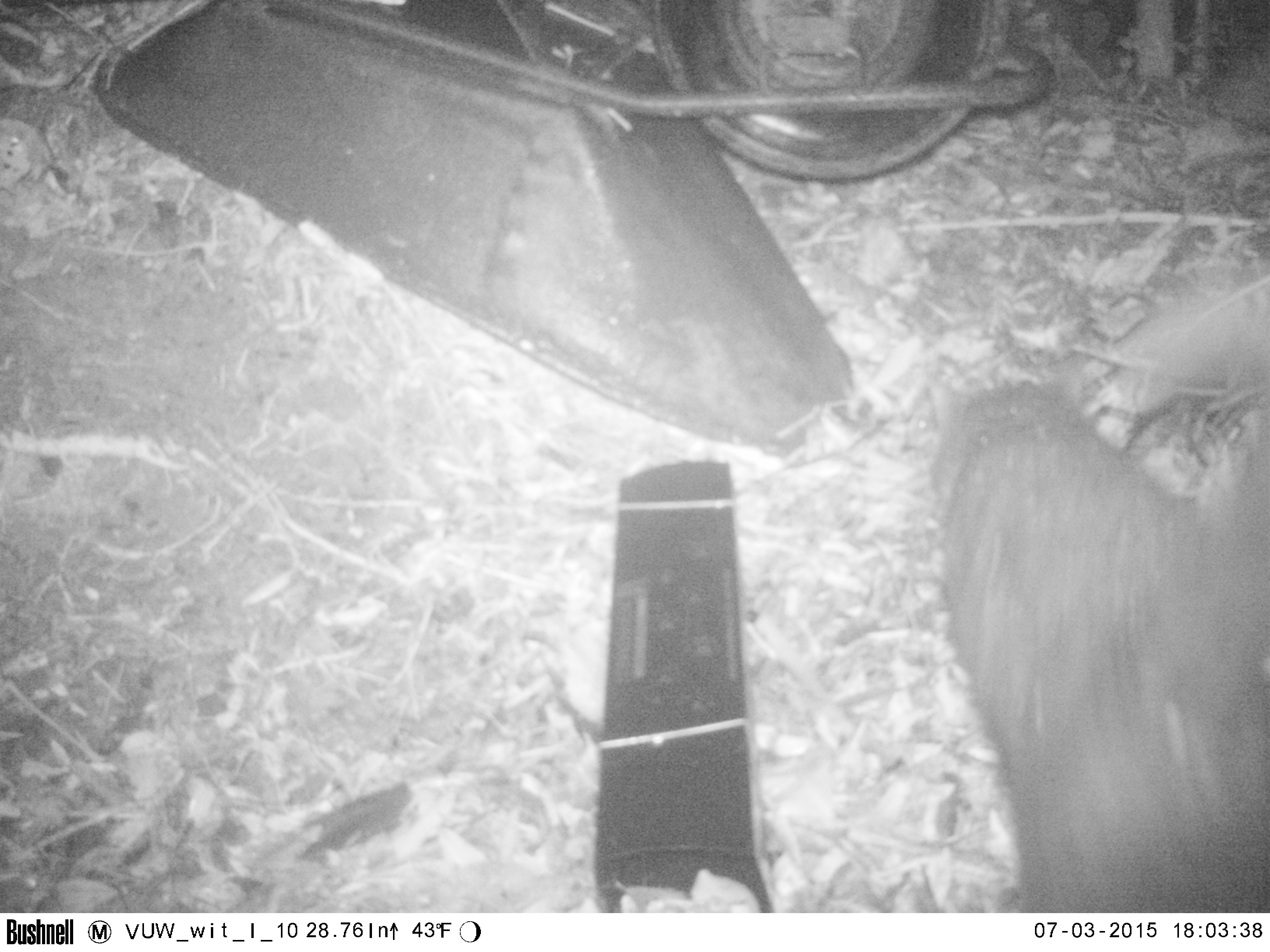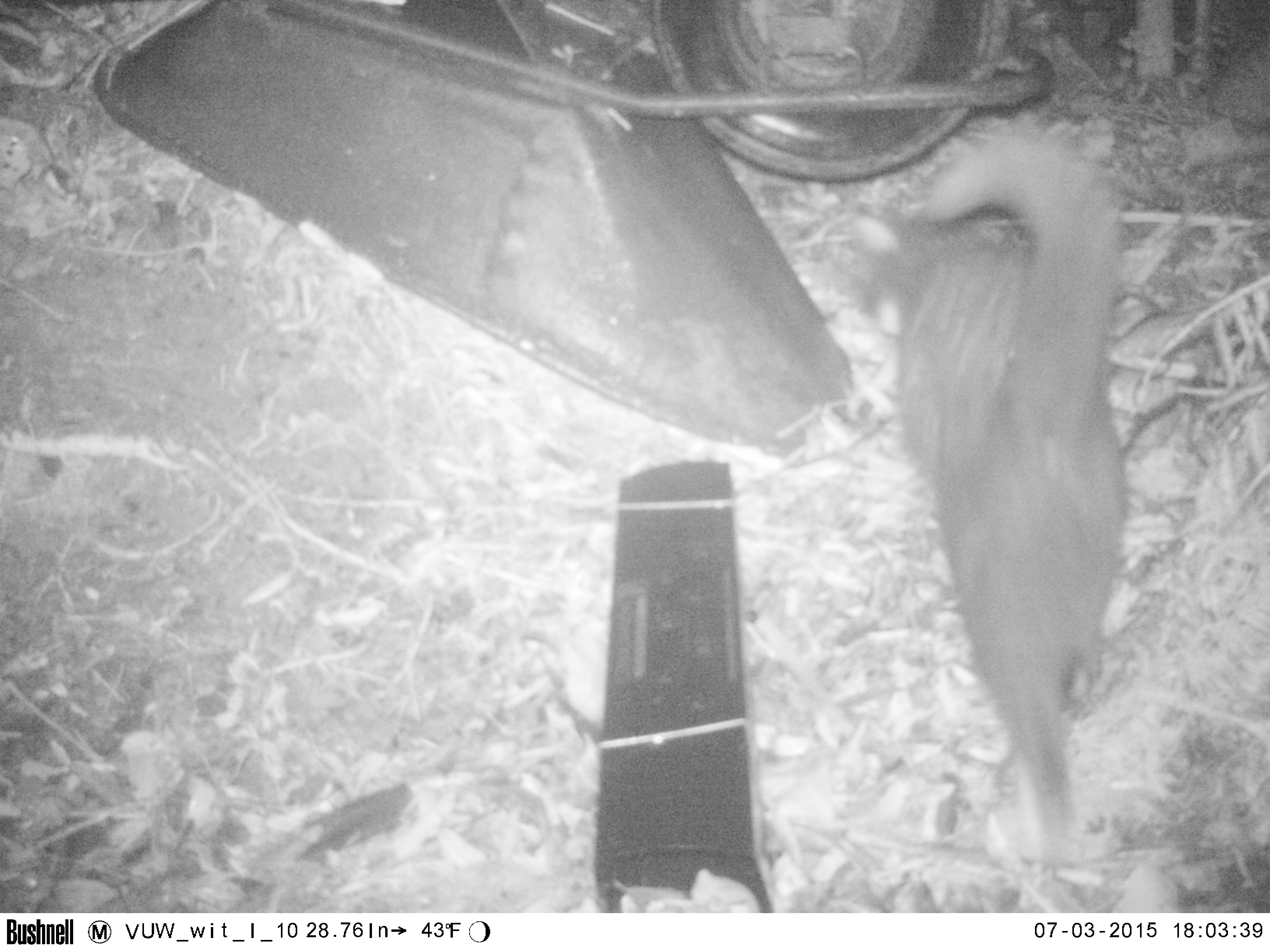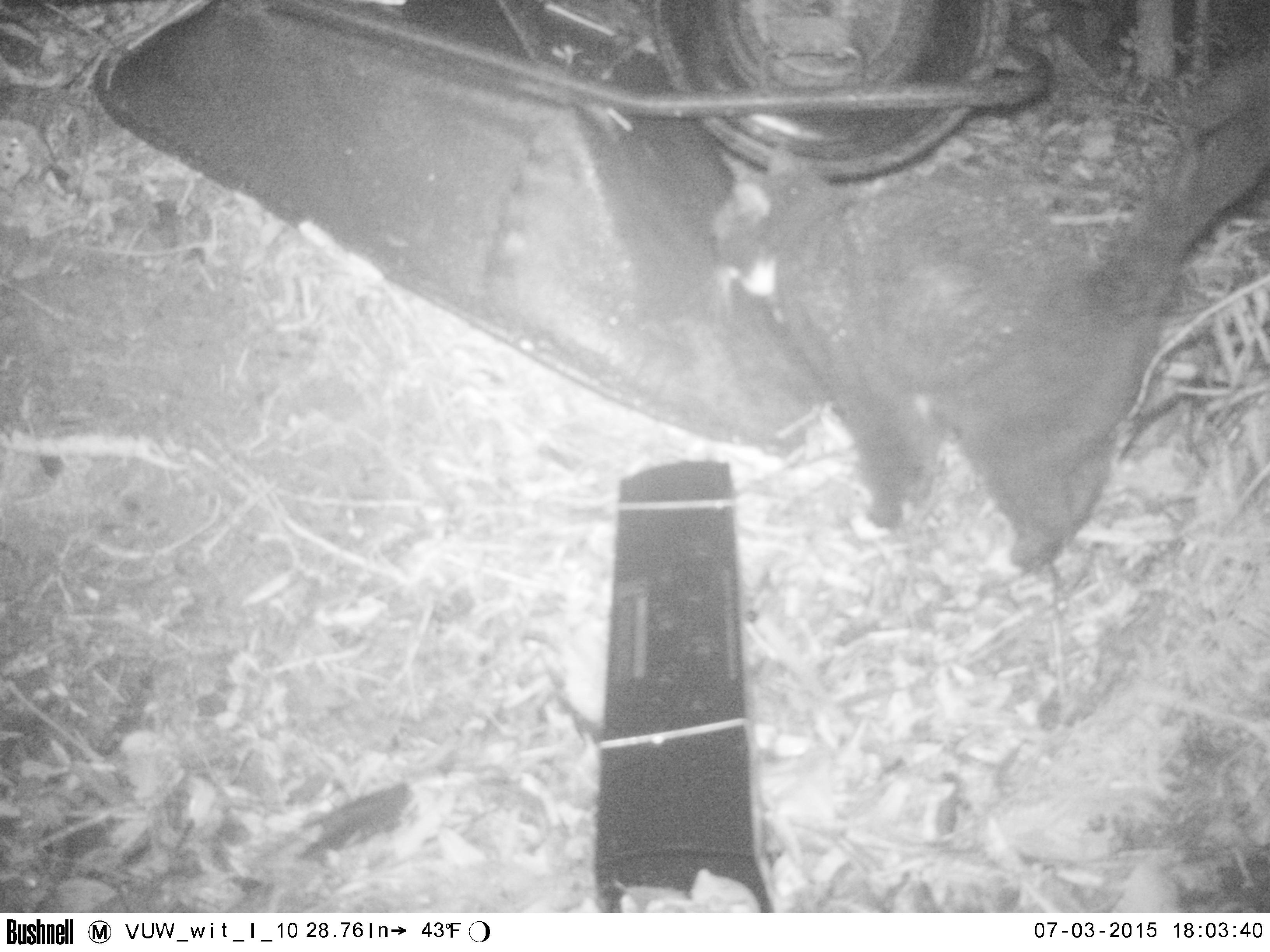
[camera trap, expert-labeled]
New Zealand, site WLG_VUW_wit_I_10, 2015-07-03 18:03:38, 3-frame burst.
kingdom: Animalia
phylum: Chordata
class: Mammalia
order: Carnivora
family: Felidae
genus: Felis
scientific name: Felis catus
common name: domestic cat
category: cat